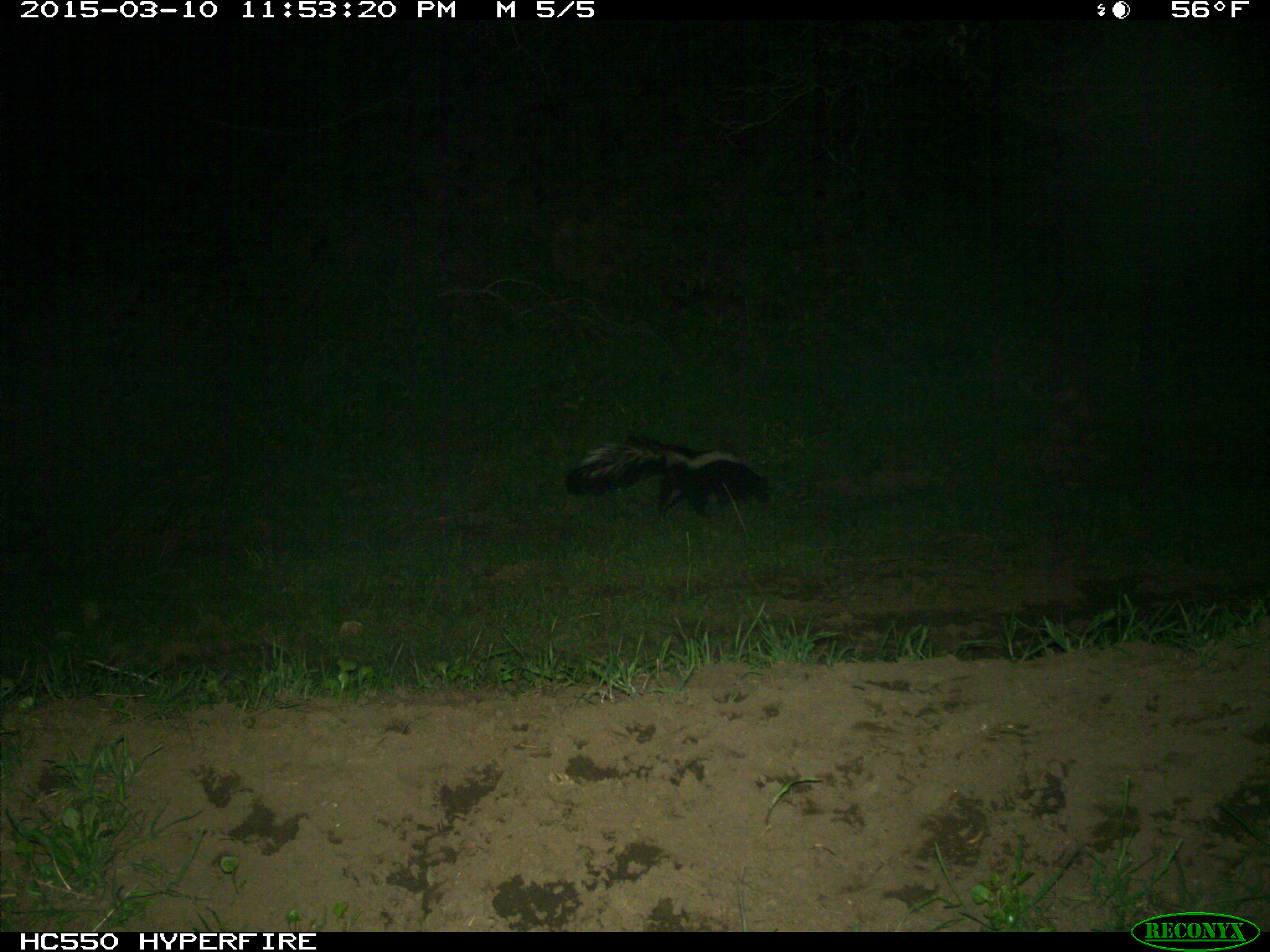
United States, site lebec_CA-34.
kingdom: Animalia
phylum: Chordata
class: Mammalia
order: Carnivora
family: Mephitidae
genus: Mephitis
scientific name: Mephitis mephitis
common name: striped skunk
Mephitis mephitis (striped skunk).